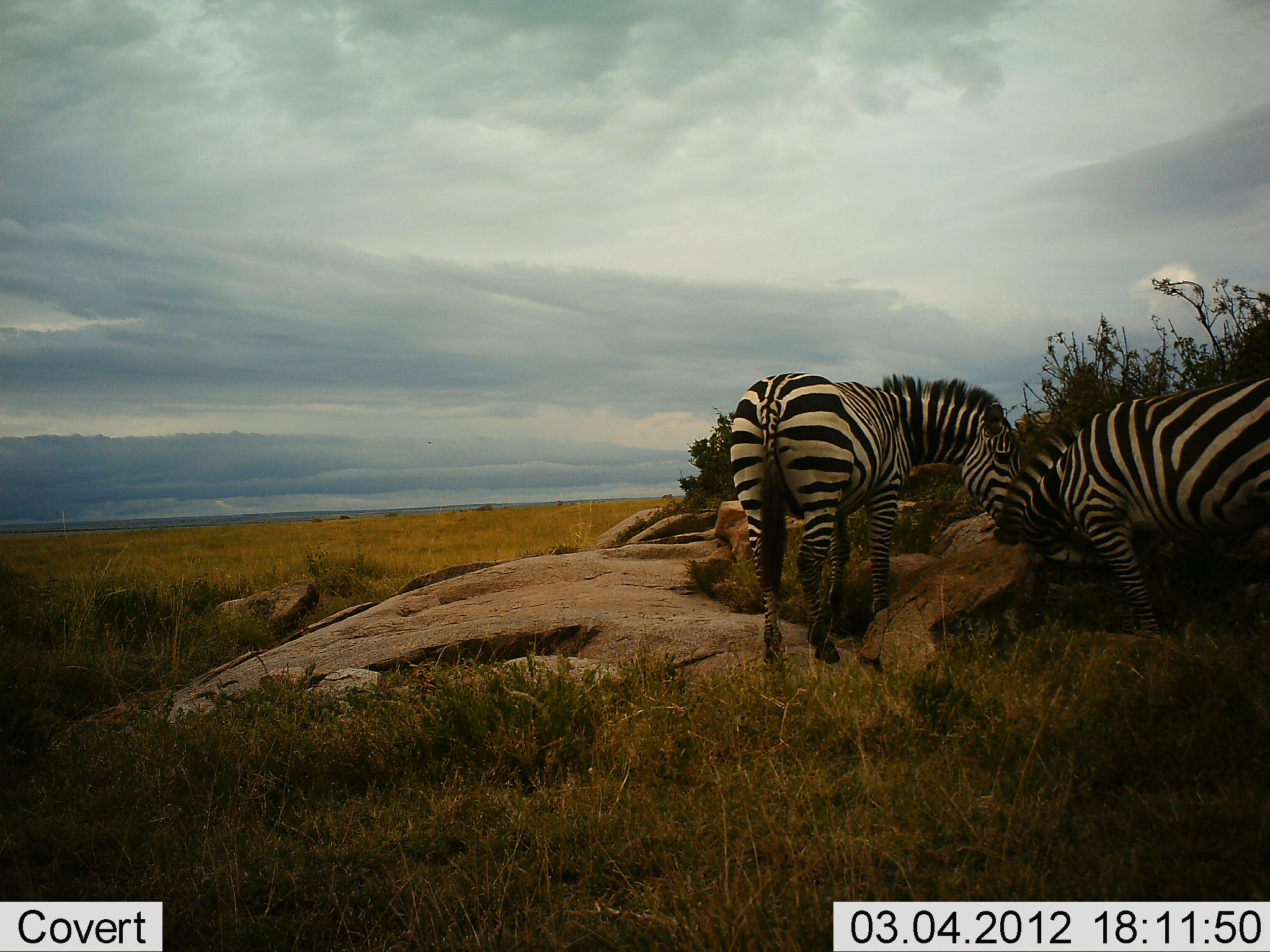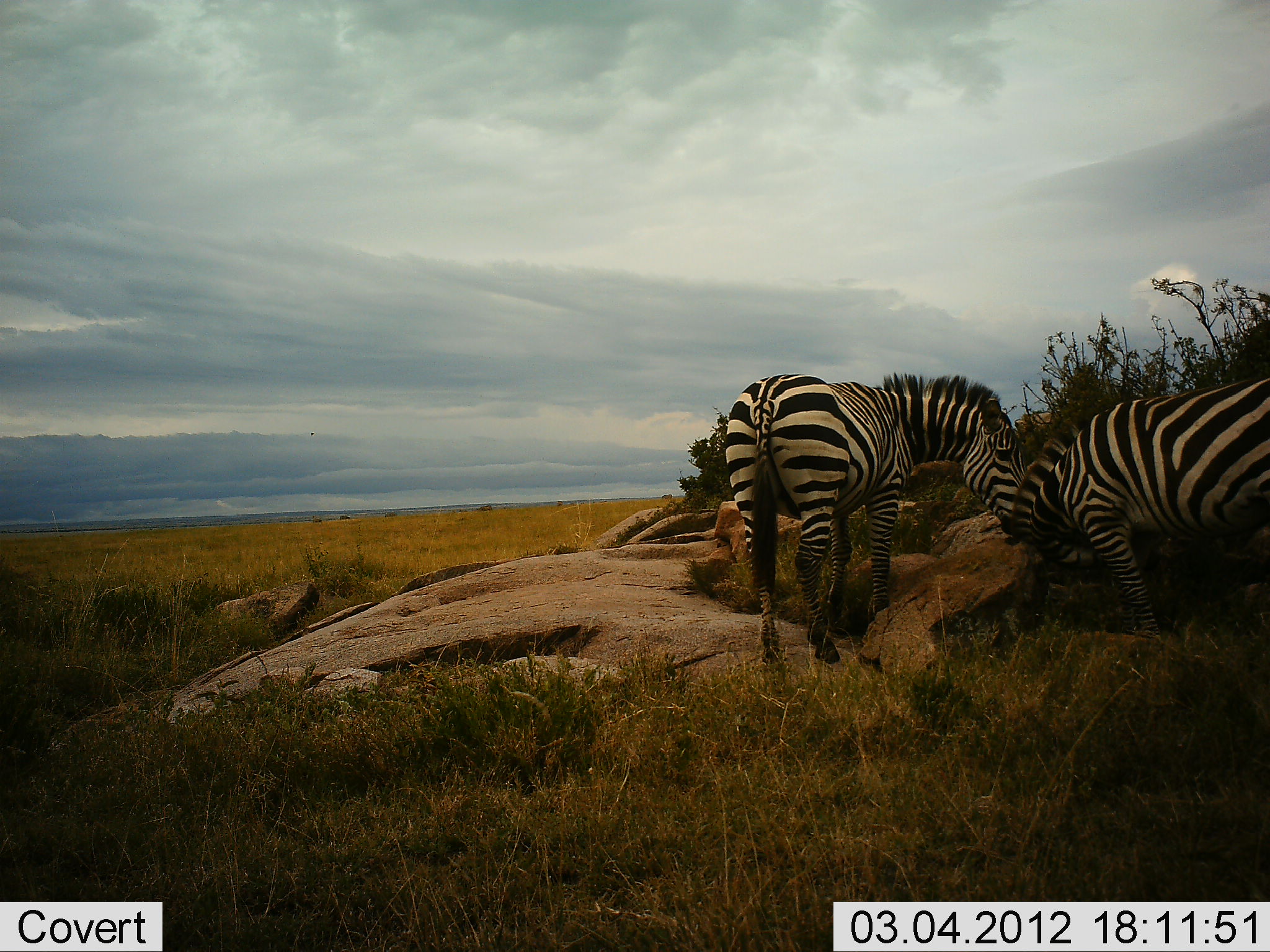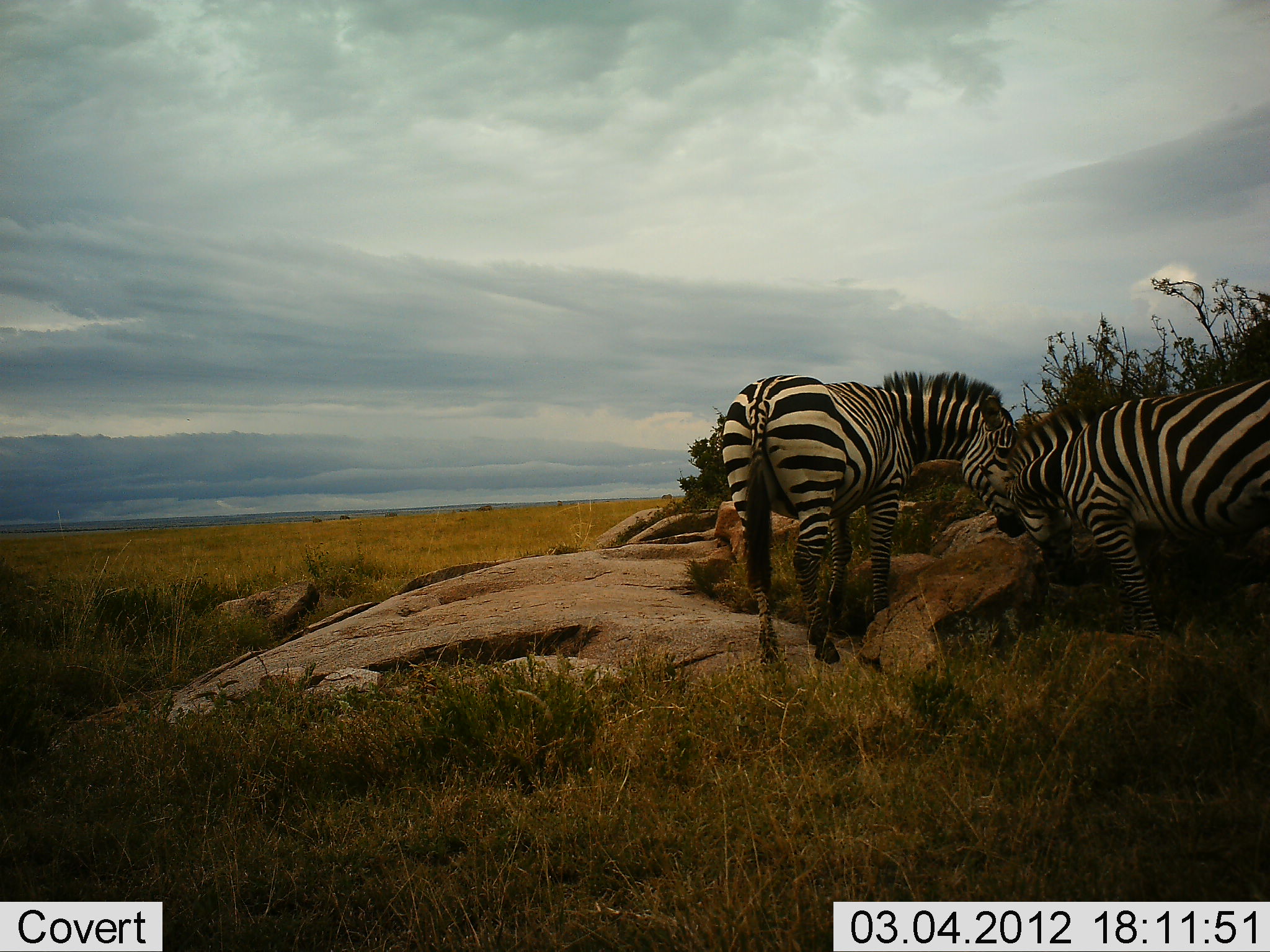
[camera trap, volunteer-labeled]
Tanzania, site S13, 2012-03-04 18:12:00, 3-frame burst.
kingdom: Animalia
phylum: Chordata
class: Mammalia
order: Perissodactyla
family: Equidae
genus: Equus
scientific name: Equus quagga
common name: plains zebra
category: zebra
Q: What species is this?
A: Zebra (plains zebra) (Equus quagga).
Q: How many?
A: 2.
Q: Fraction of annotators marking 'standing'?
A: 44%.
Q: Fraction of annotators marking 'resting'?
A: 0%.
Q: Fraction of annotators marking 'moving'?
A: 0%.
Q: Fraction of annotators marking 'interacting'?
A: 50%.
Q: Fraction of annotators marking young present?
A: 0%.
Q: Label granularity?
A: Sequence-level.